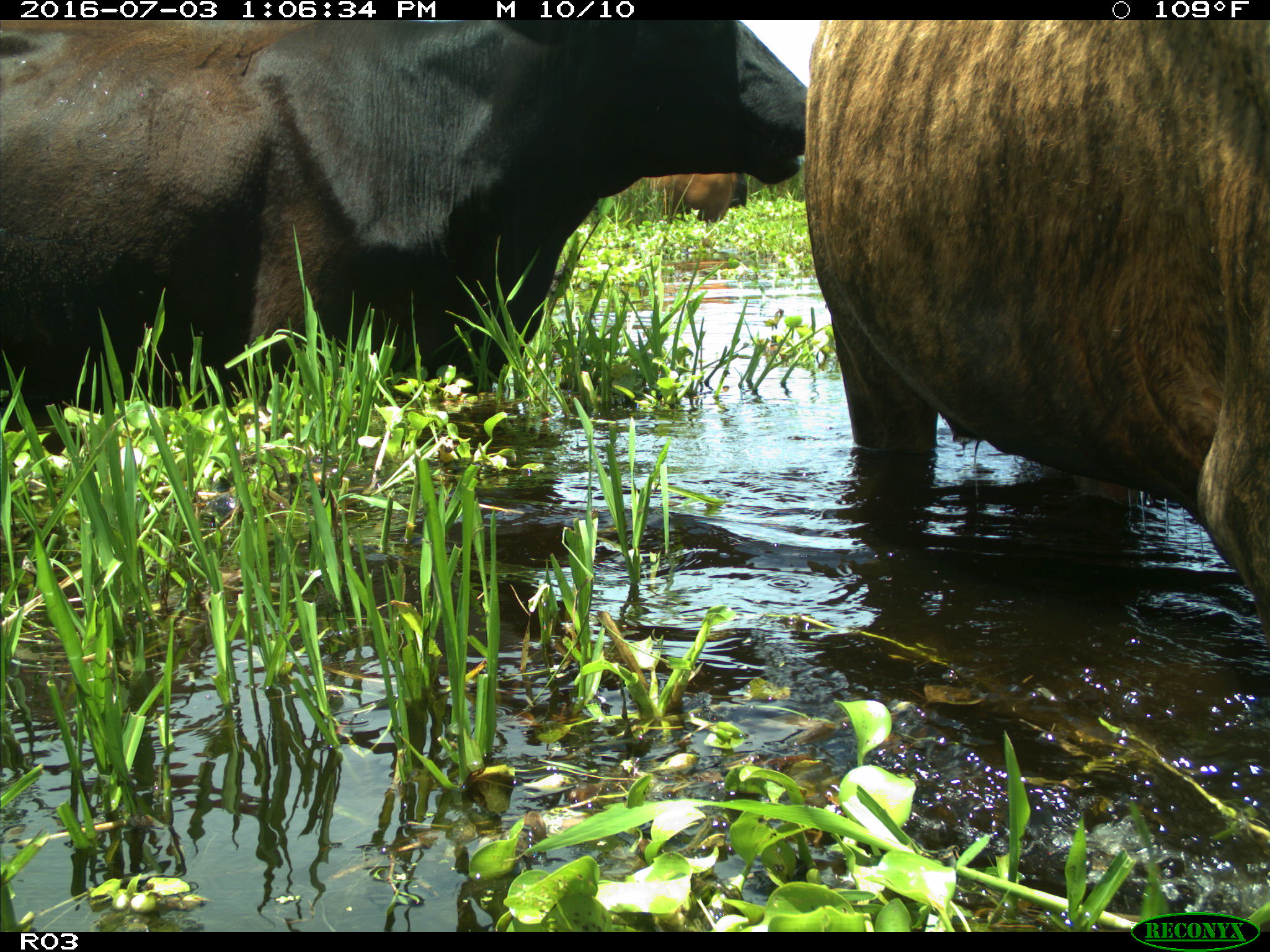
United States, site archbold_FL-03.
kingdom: Animalia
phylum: Chordata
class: Mammalia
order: Artiodactyla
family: Bovidae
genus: Bos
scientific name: Bos taurus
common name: domestic cow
Bos taurus (domestic cow).